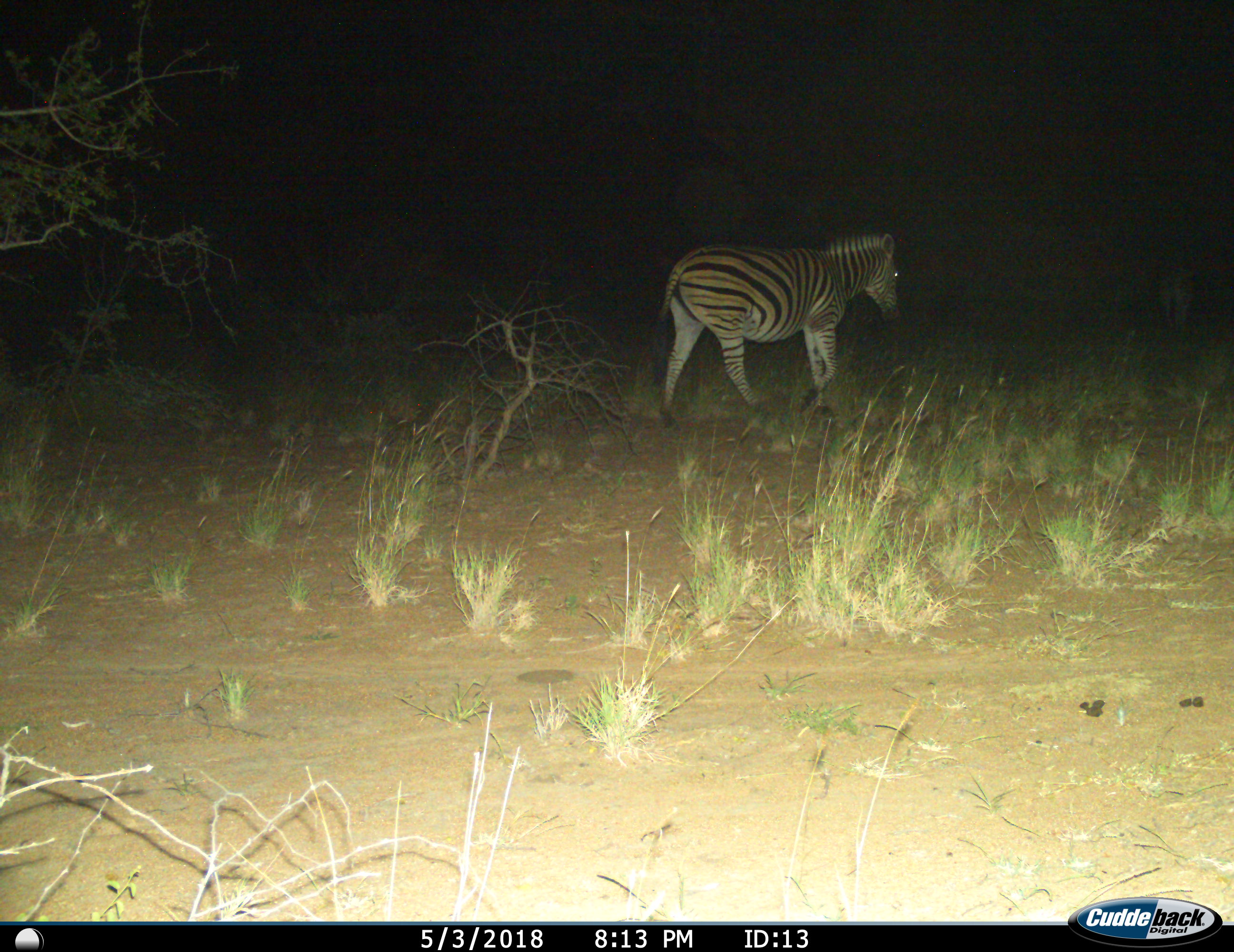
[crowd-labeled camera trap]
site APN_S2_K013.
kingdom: Animalia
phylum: Chordata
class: Mammalia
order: Perissodactyla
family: Equidae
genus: Equus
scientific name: Equus quagga burchellii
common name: burchell's zebra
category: zebraburchells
Zebraburchells (burchell's zebra) (Equus quagga burchellii), count 1. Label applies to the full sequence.